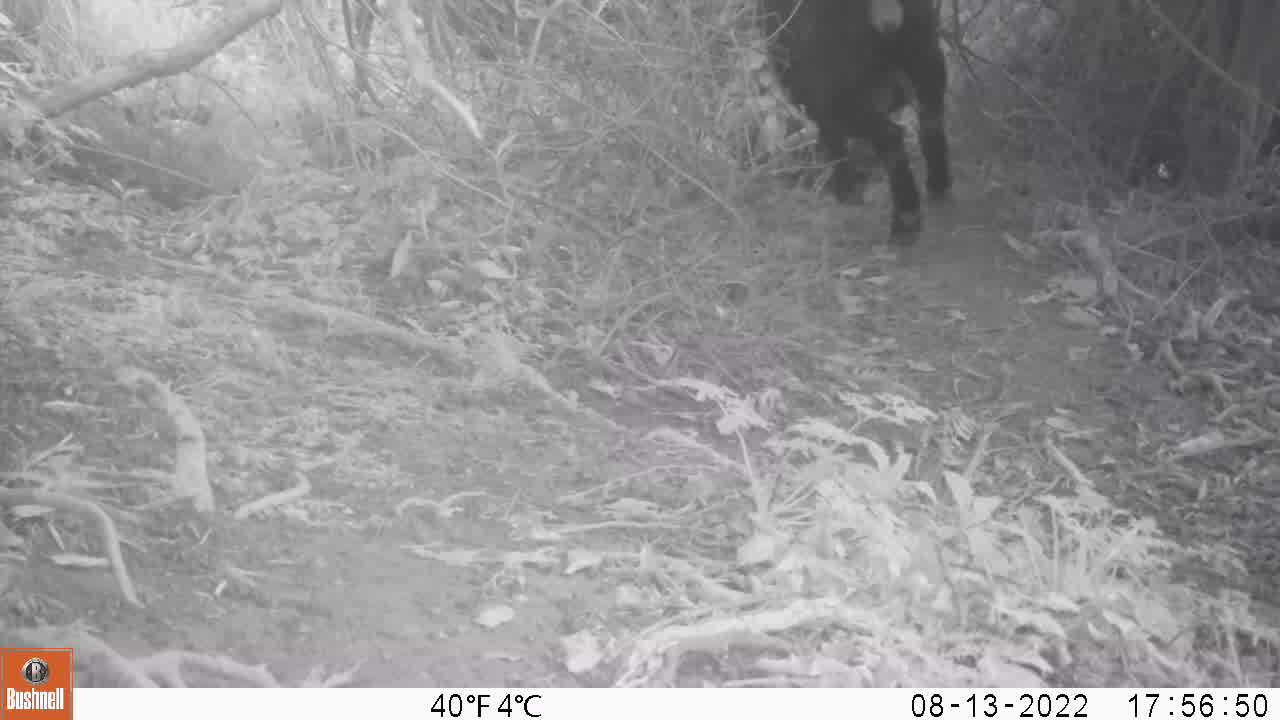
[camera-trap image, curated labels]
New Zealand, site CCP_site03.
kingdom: Animalia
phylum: Chordata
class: Mammalia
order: Artiodactyla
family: Bovidae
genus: Capra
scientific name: Capra hircus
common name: goat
Goat (Capra hircus).